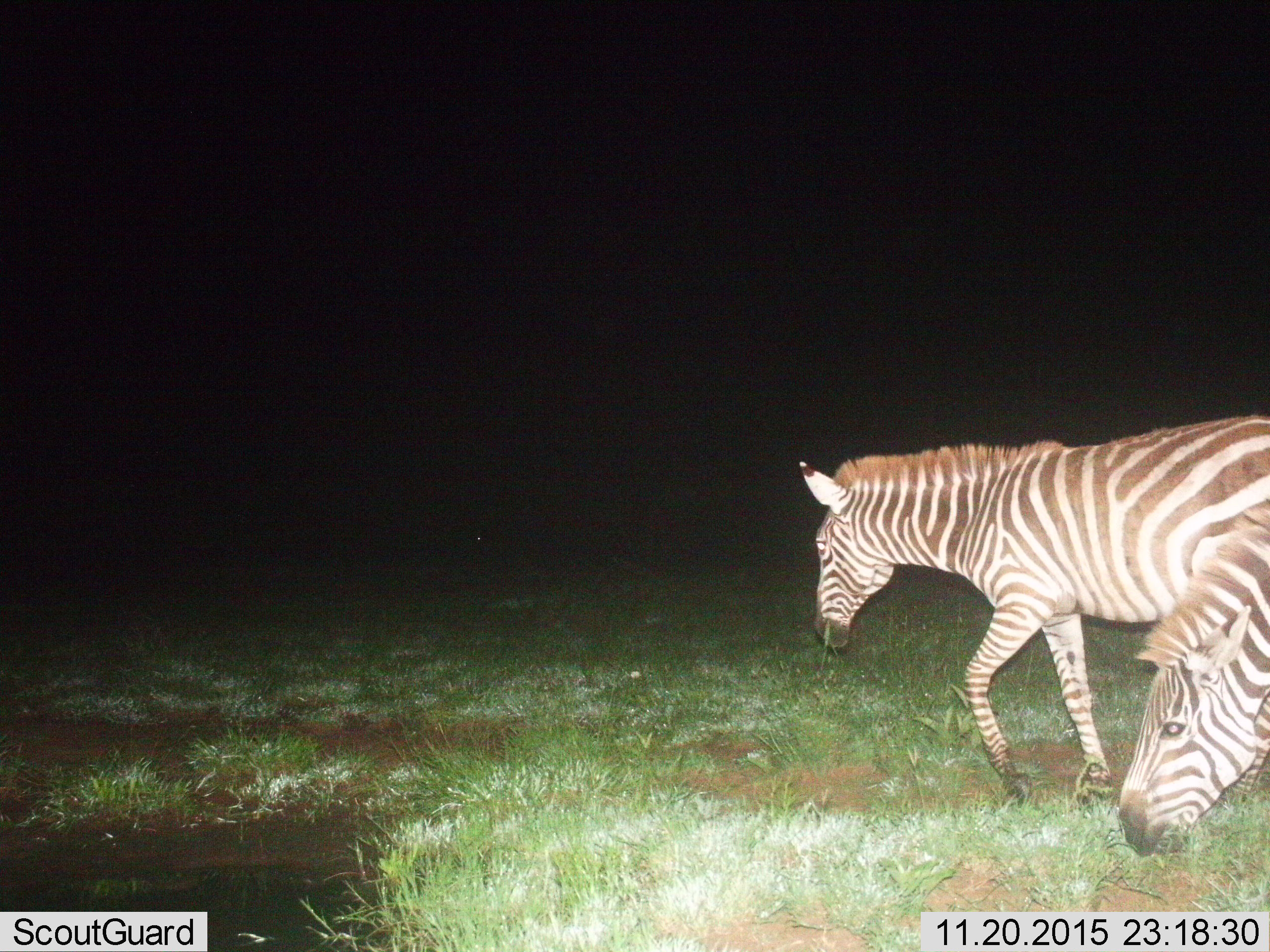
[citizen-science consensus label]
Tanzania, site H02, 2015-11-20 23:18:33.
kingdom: Animalia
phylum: Chordata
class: Mammalia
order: Perissodactyla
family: Equidae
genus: Equus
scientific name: Equus quagga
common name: plains zebra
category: zebra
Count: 2.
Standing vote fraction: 20%.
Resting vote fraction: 0%.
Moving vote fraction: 80%.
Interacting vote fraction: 0%.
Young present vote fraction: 0%.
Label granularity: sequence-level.